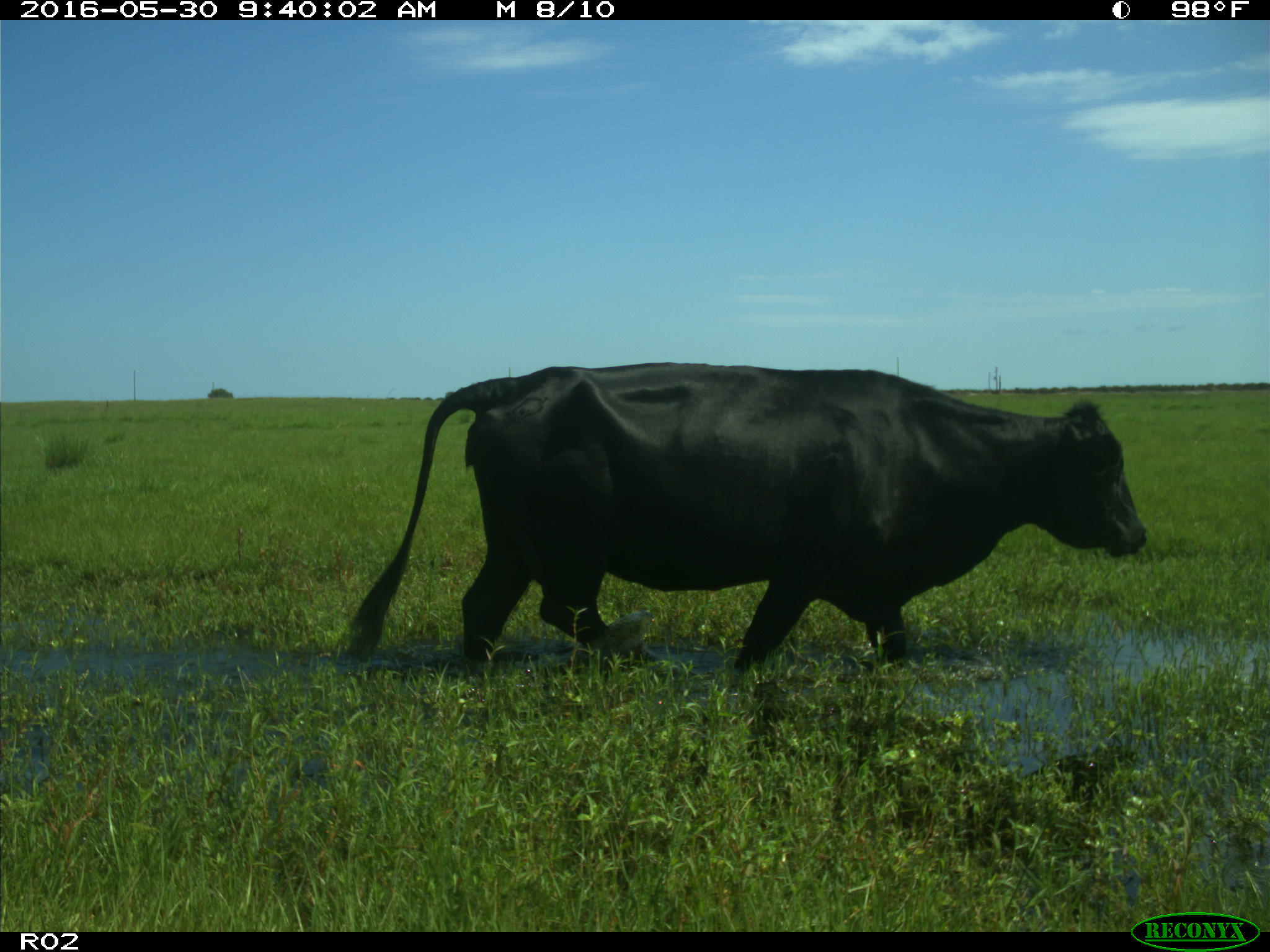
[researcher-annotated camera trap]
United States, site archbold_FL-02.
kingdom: Animalia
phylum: Chordata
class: Mammalia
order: Artiodactyla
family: Bovidae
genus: Bos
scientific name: Bos taurus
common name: domestic cow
Bos taurus (domestic cow).